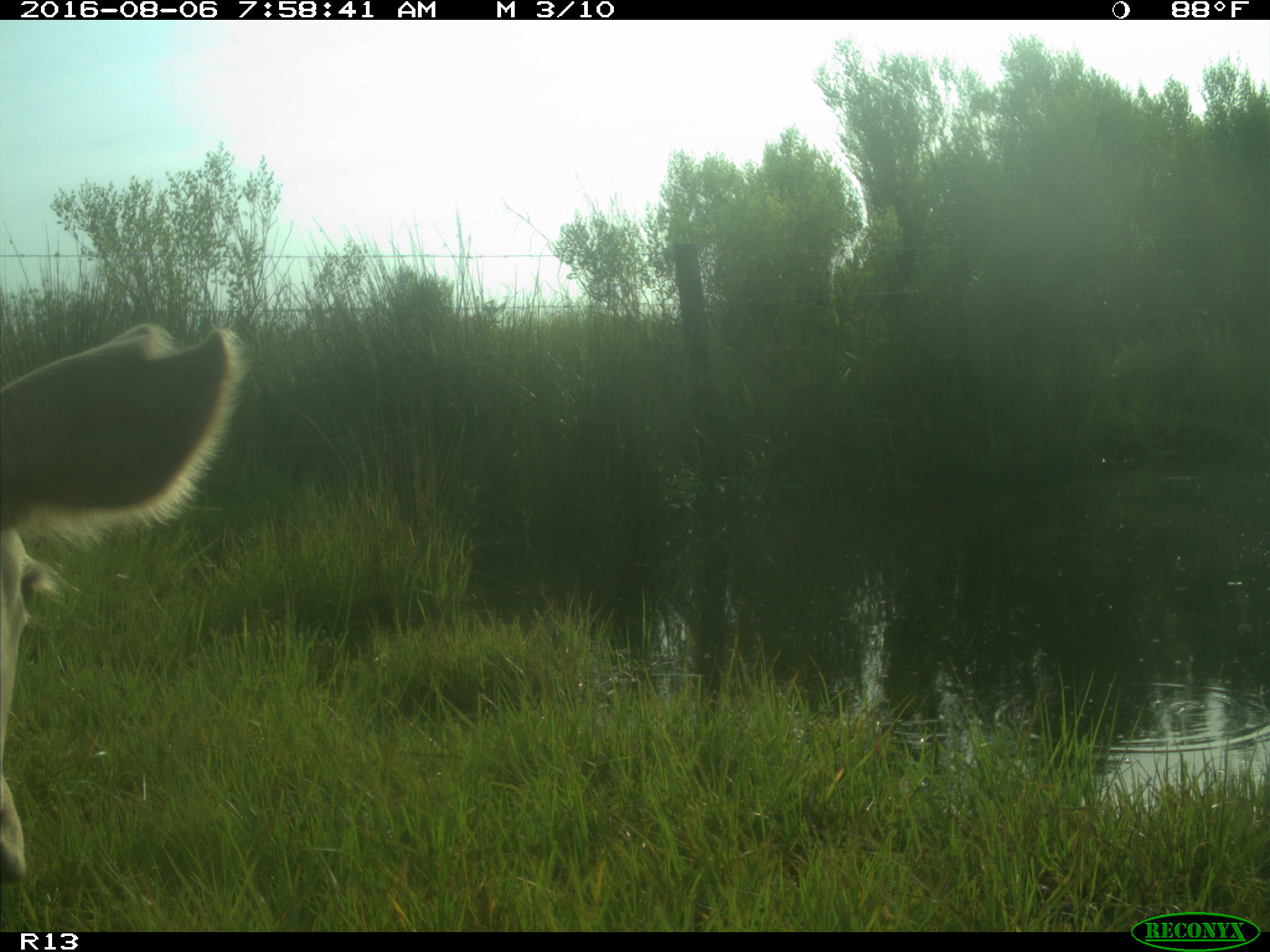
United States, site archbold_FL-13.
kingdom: Animalia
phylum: Chordata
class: Mammalia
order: Artiodactyla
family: Bovidae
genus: Bos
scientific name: Bos taurus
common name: domestic cow